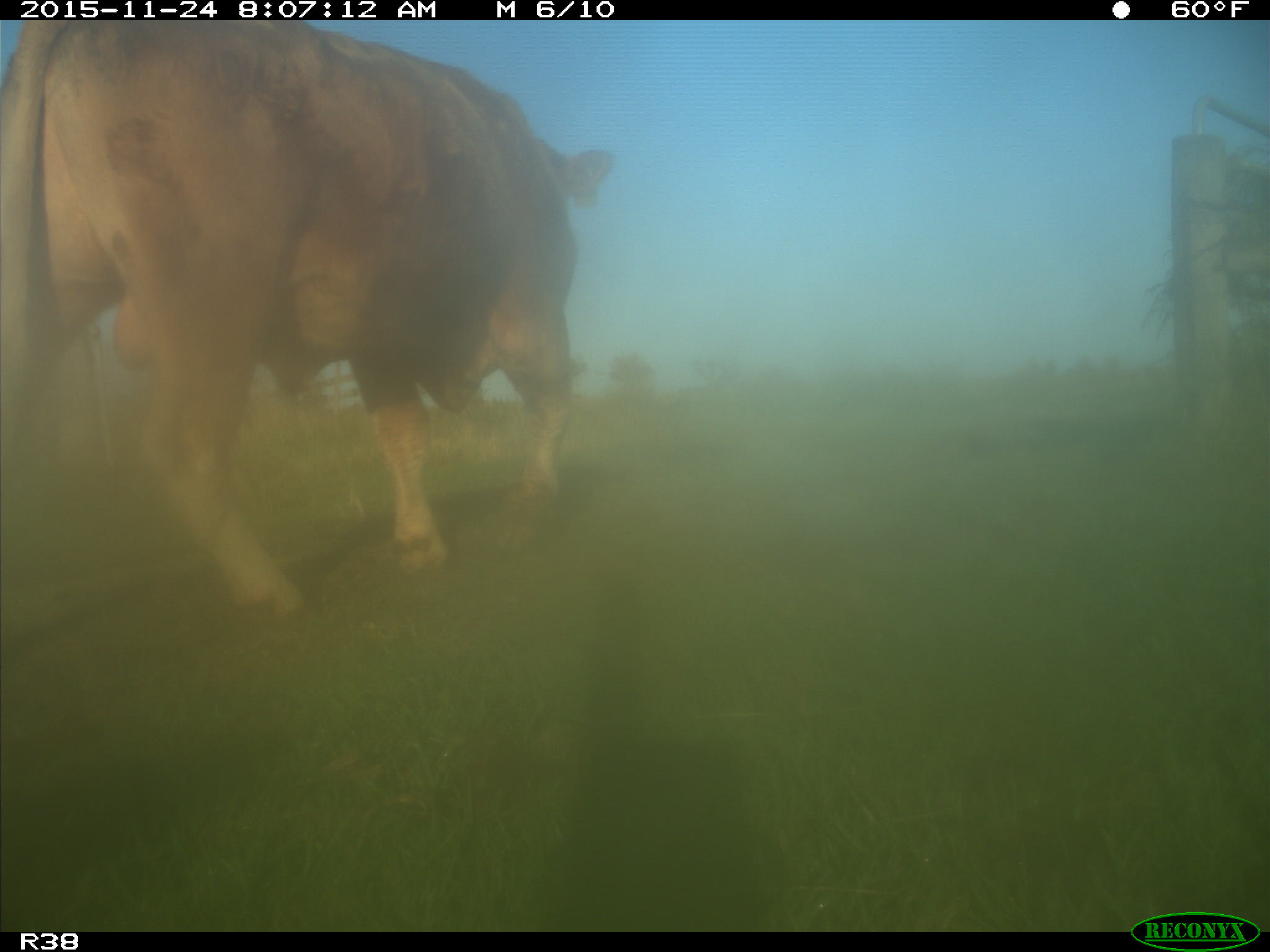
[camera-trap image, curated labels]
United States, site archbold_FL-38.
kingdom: Animalia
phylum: Chordata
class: Mammalia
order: Artiodactyla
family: Bovidae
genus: Bos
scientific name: Bos taurus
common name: domestic cow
Bos taurus (domestic cow).